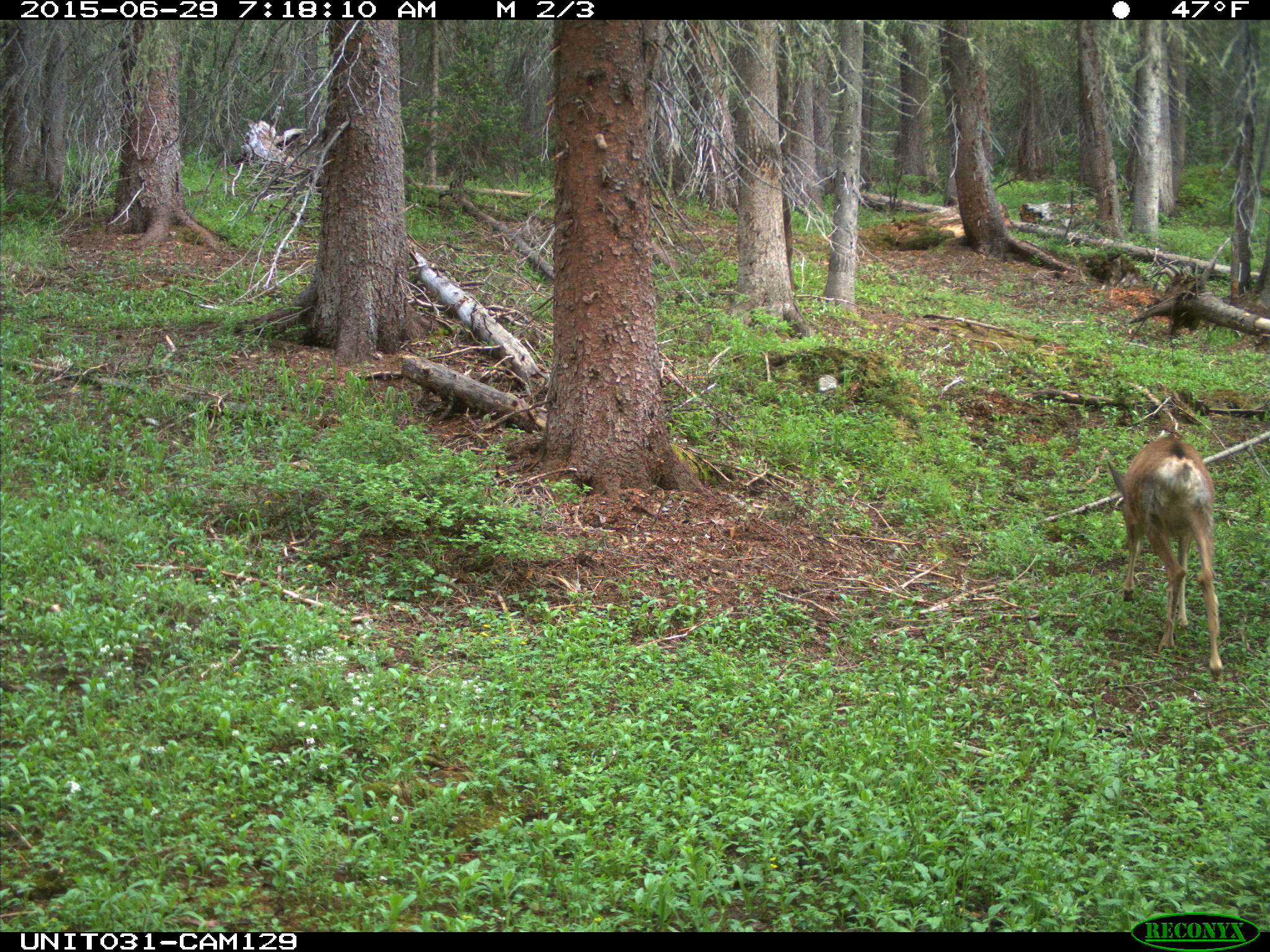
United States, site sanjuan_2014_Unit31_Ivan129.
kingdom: Animalia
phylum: Chordata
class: Mammalia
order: Artiodactyla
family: Cervidae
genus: Odocoileus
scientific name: Odocoileus hemionus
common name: mule deer